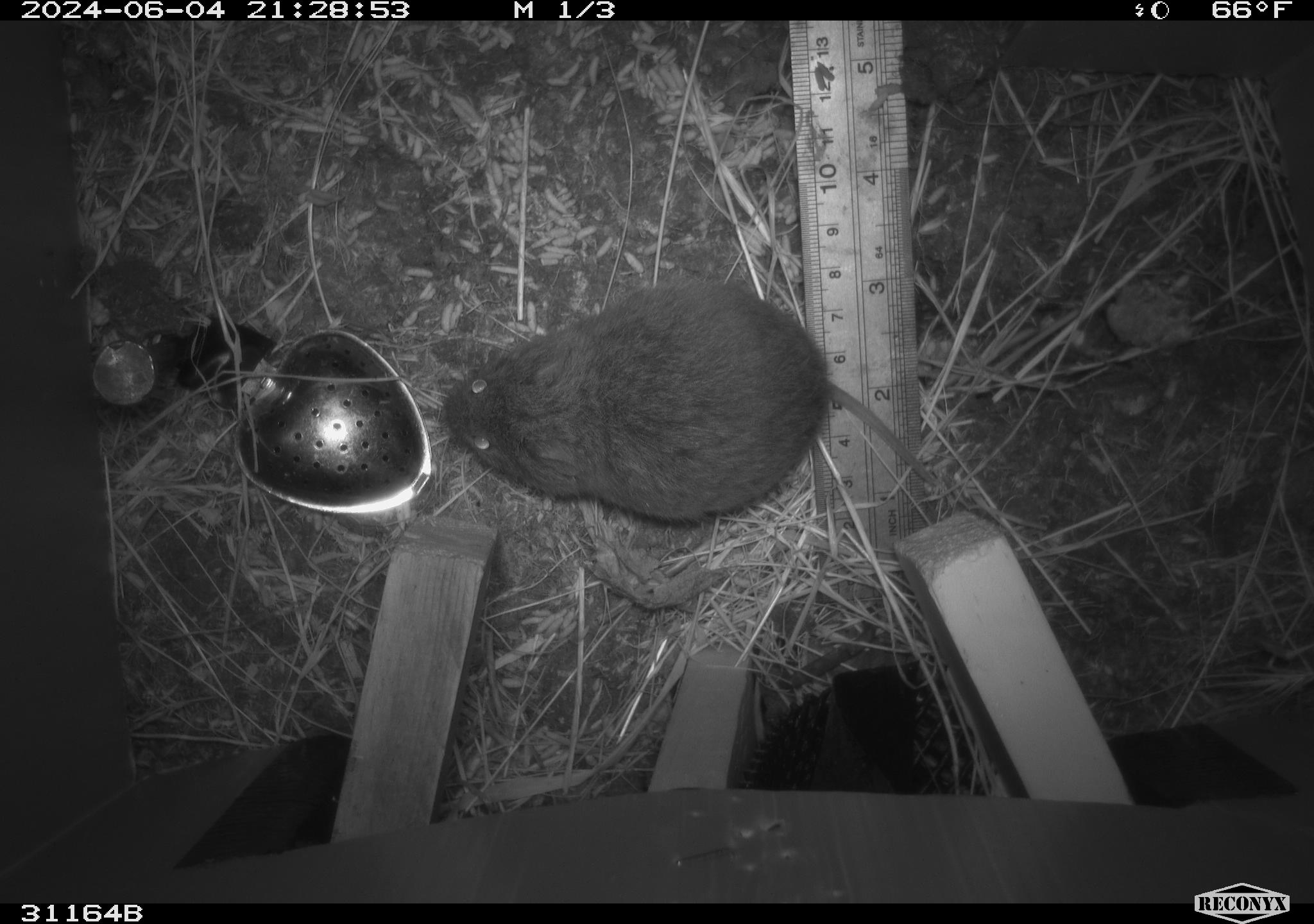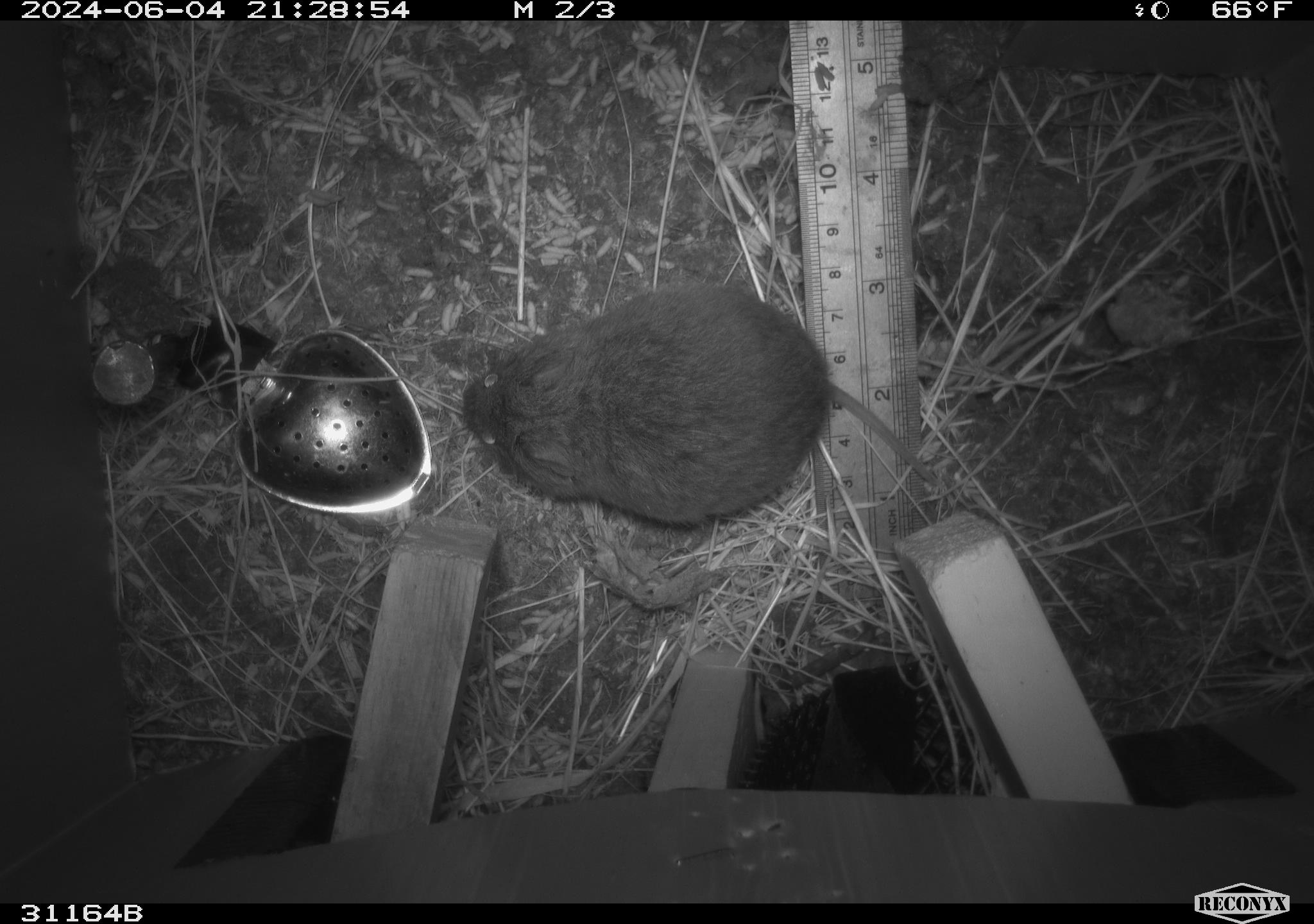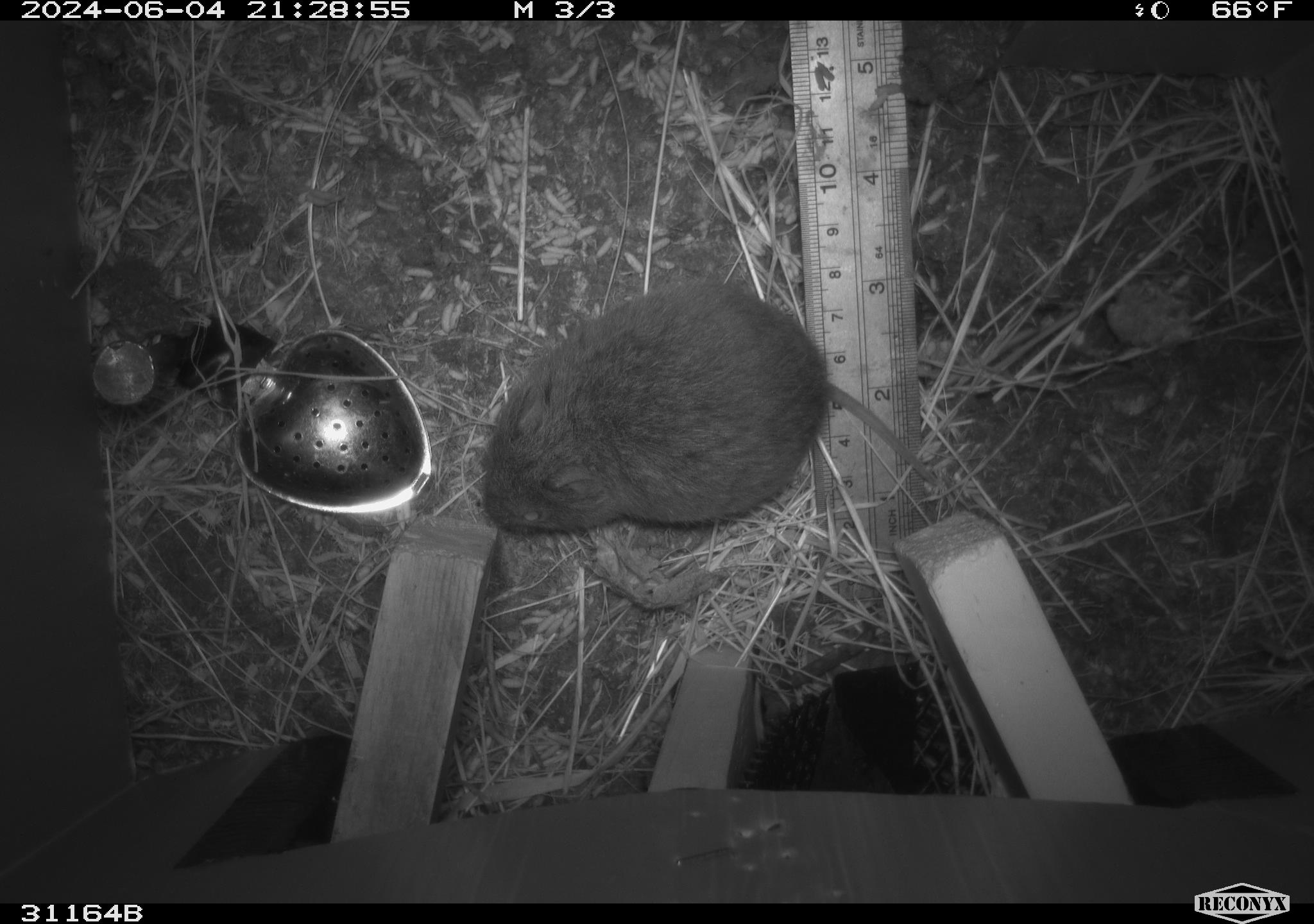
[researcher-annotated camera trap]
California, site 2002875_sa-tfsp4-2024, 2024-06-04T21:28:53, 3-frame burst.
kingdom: Animalia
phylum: Chordata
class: Mammalia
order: Rodentia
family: Cricetidae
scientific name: Arvicolinae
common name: voles, lemmings, and muskrats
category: arvicolinae subfamily